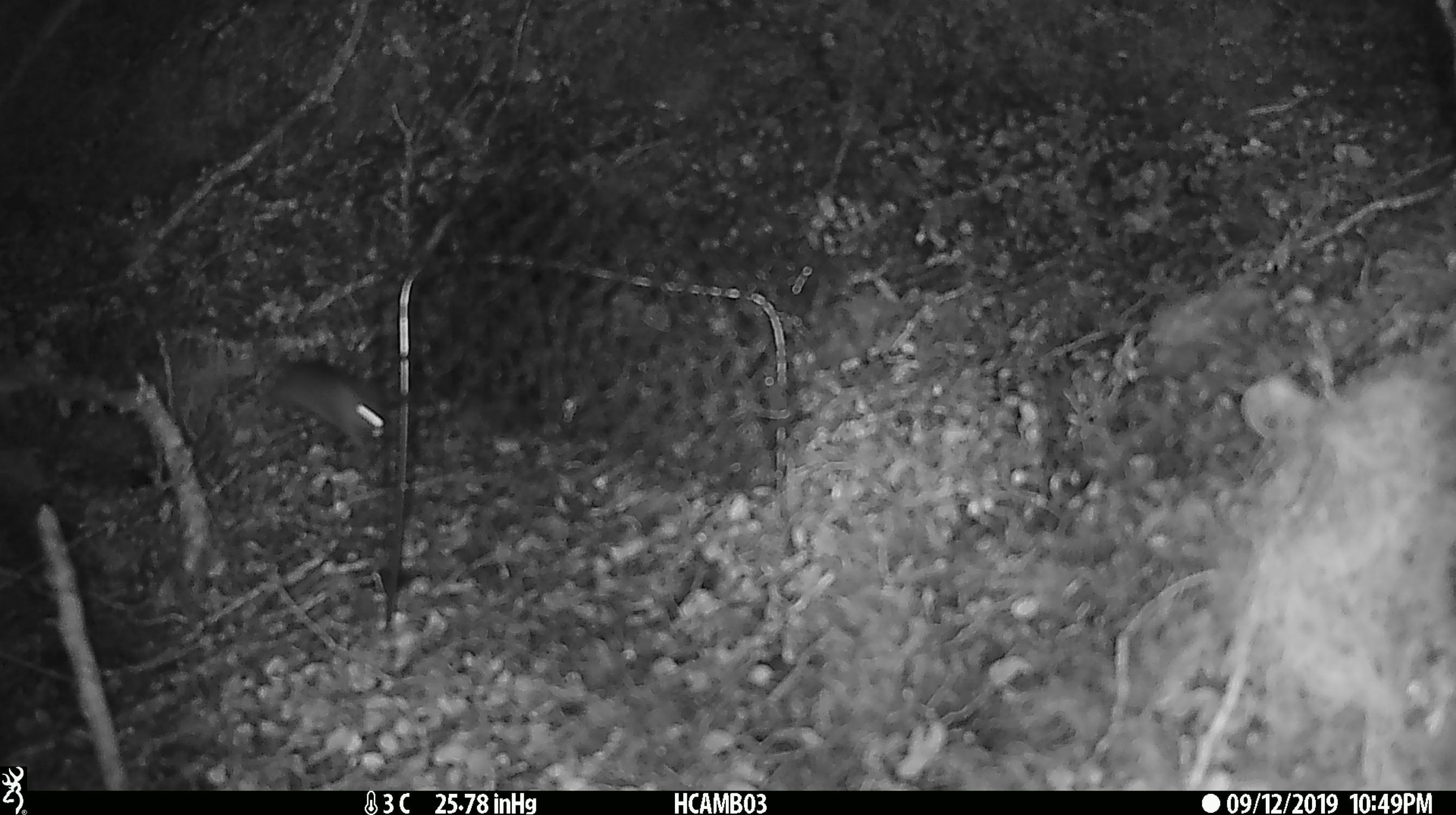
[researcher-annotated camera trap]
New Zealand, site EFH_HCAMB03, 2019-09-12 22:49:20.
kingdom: Animalia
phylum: Chordata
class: Mammalia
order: Rodentia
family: Muridae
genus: Mus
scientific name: Mus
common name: mouse